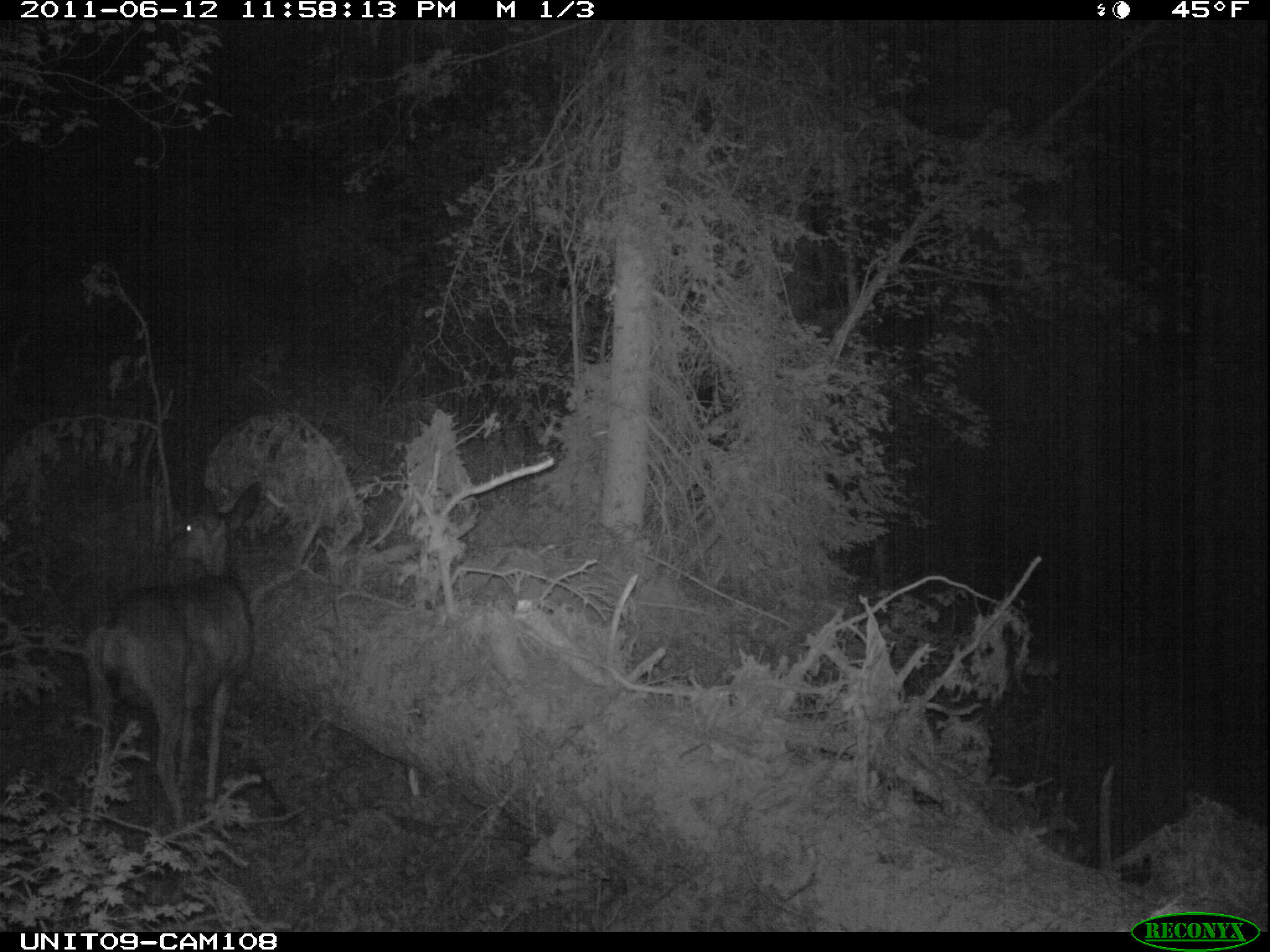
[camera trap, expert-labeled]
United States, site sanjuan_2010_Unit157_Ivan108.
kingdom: Animalia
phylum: Chordata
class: Mammalia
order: Artiodactyla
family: Cervidae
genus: Odocoileus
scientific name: Odocoileus hemionus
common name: mule deer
Odocoileus hemionus (mule deer).